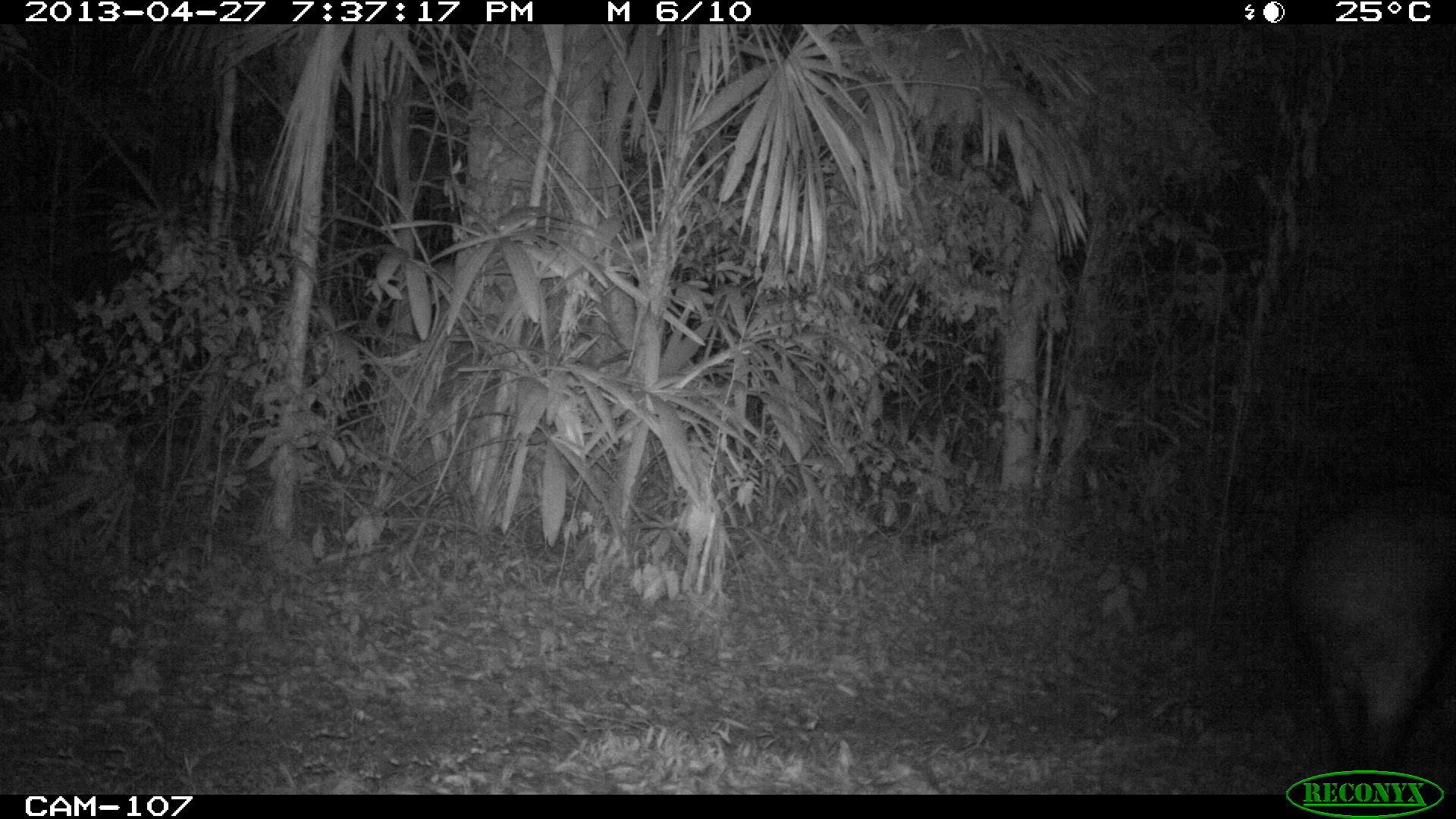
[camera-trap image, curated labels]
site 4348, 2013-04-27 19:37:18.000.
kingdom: Animalia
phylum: Chordata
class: Mammalia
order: Perissodactyla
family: Tapiridae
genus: Tapirus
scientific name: Tapirus bairdii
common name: baird's tapir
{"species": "Tapirus bairdii (baird's tapir)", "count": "1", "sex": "male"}